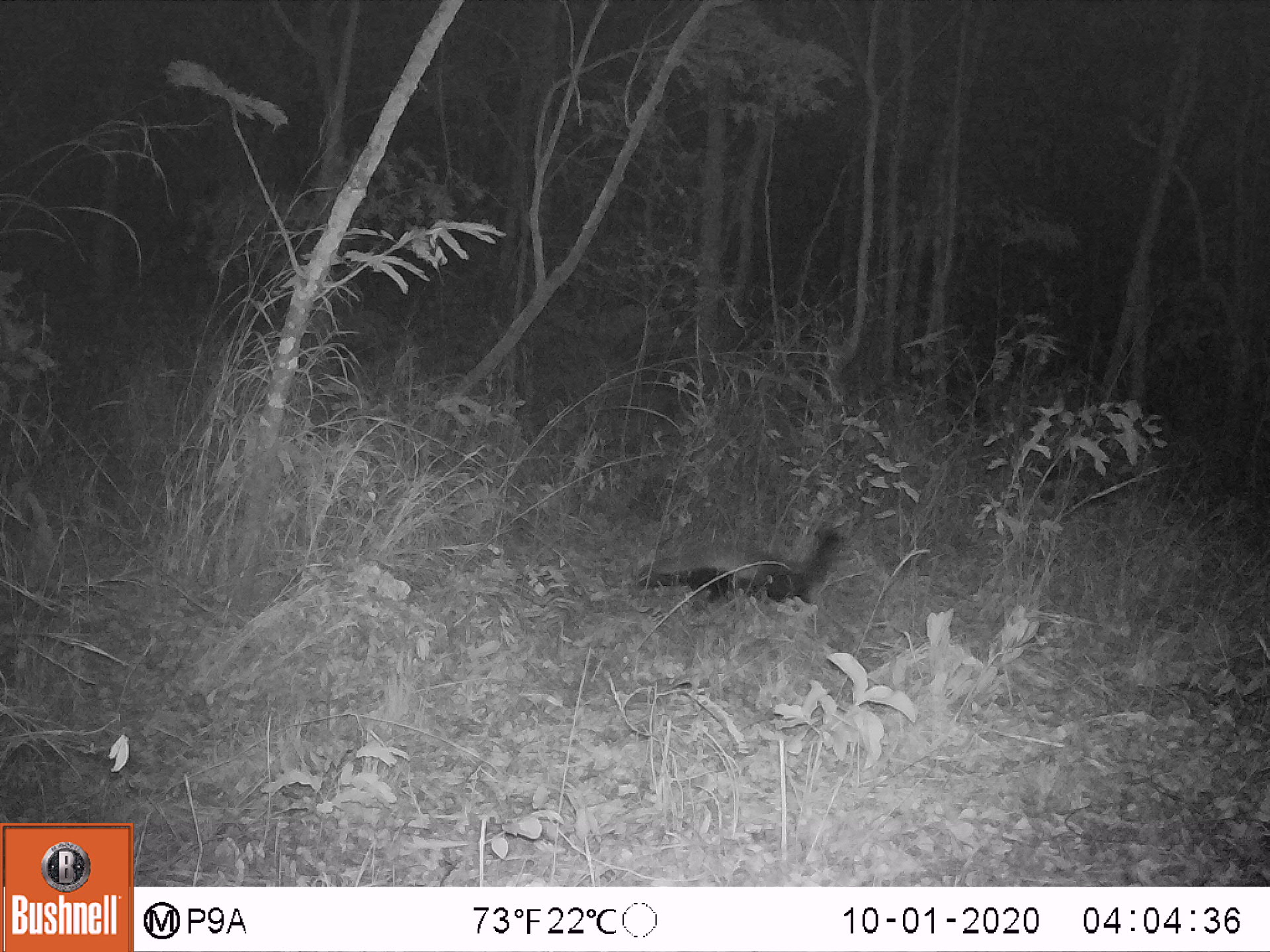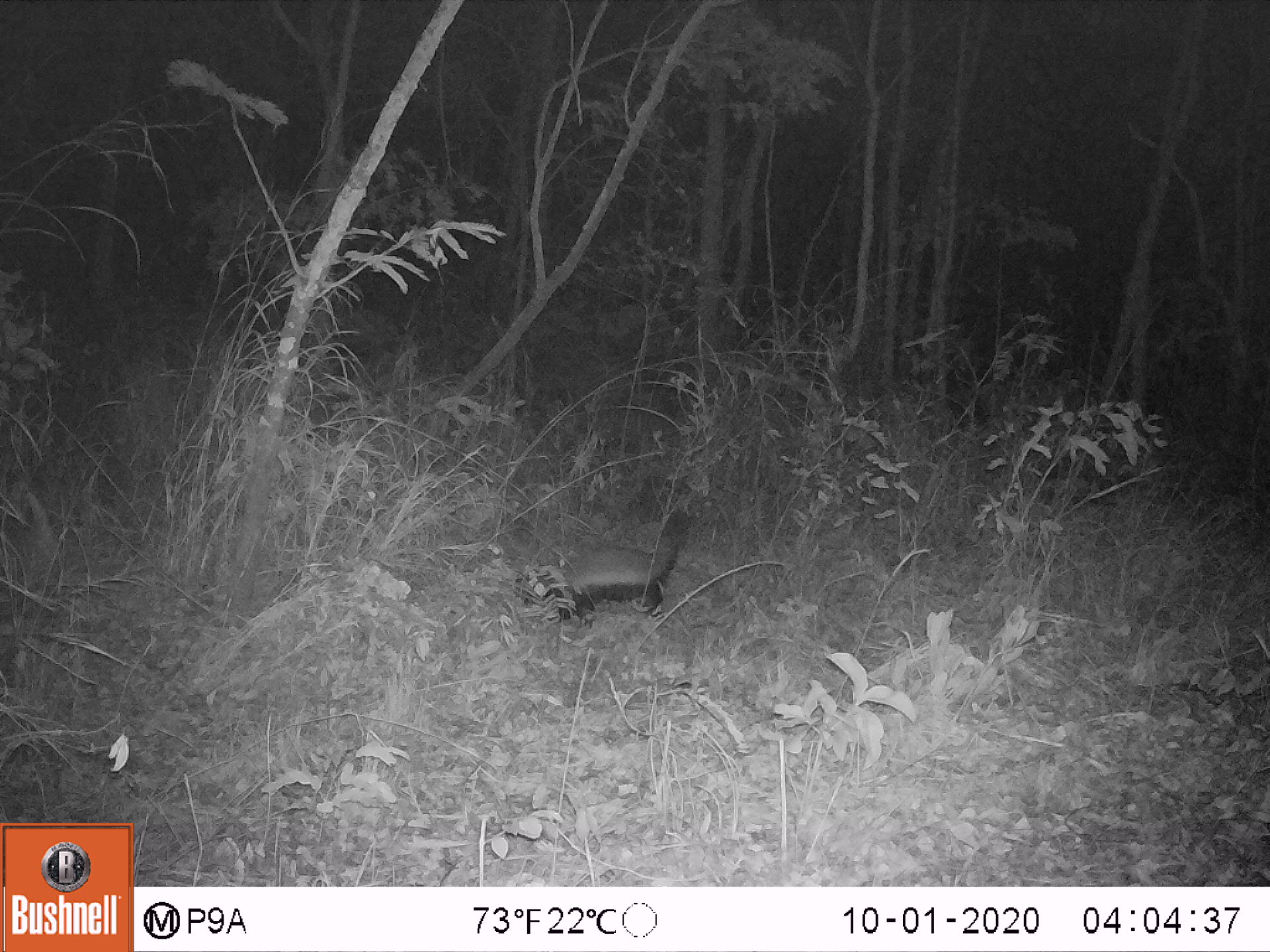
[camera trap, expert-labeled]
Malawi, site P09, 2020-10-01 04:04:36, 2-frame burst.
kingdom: Animalia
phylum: Chordata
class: Mammalia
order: Carnivora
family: Mustelidae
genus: Mellivora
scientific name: Mellivora capensis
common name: honey badger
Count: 1.